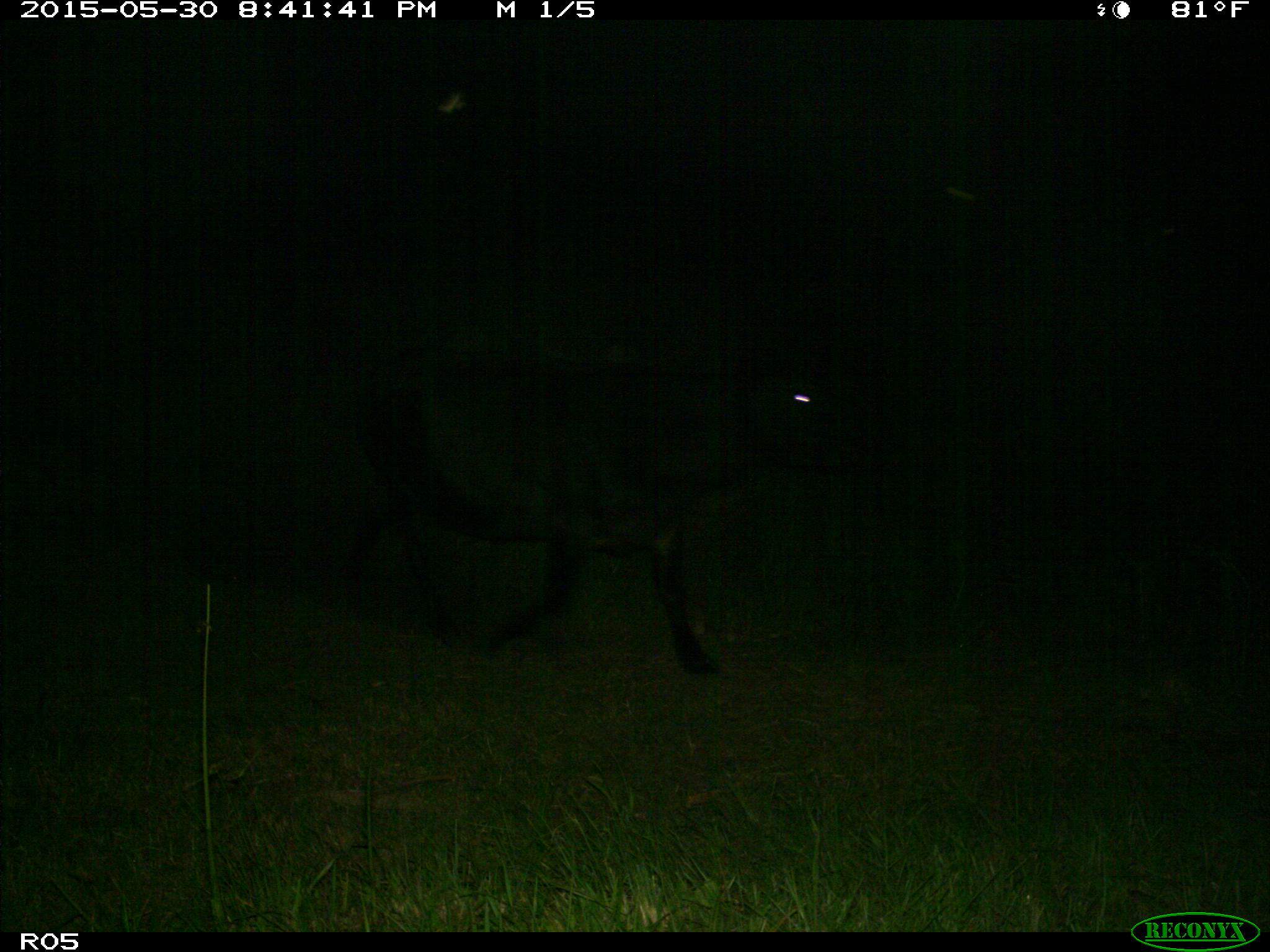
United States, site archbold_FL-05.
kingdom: Animalia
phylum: Chordata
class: Mammalia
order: Artiodactyla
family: Bovidae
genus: Bos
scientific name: Bos taurus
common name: domestic cow